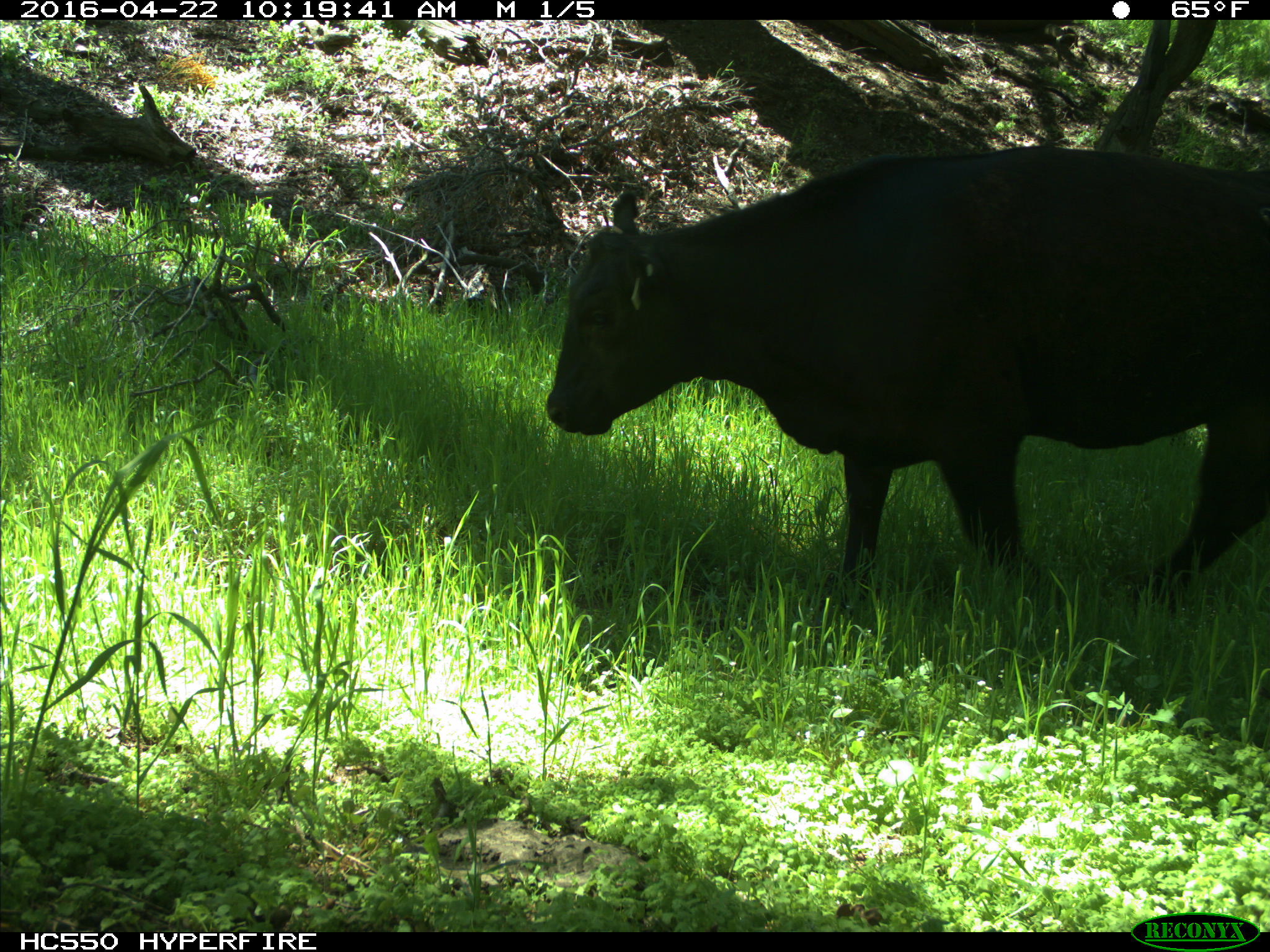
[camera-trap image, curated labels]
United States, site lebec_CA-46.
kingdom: Animalia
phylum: Chordata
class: Mammalia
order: Artiodactyla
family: Bovidae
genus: Bos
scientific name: Bos taurus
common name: domestic cow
Bos taurus (domestic cow).